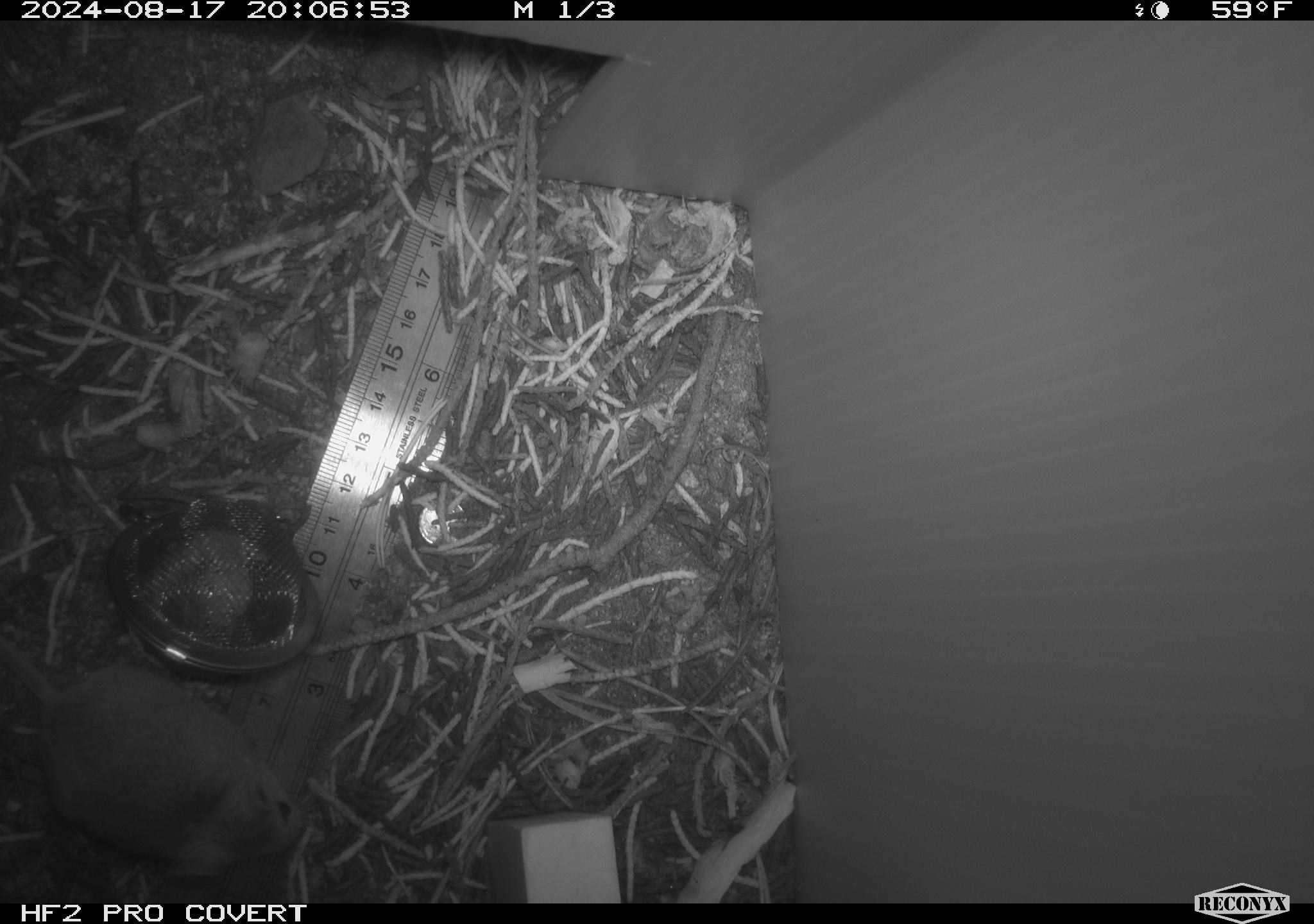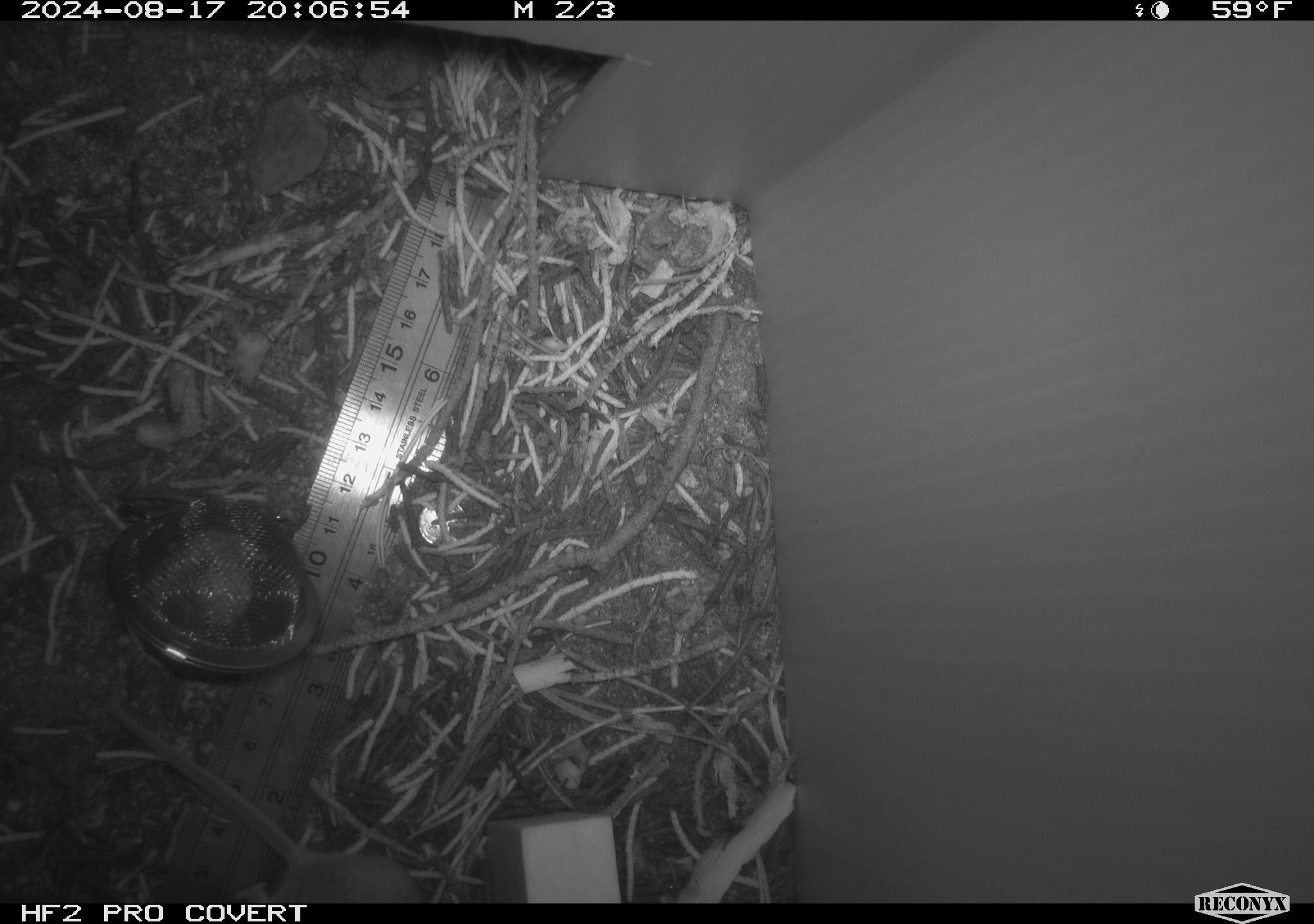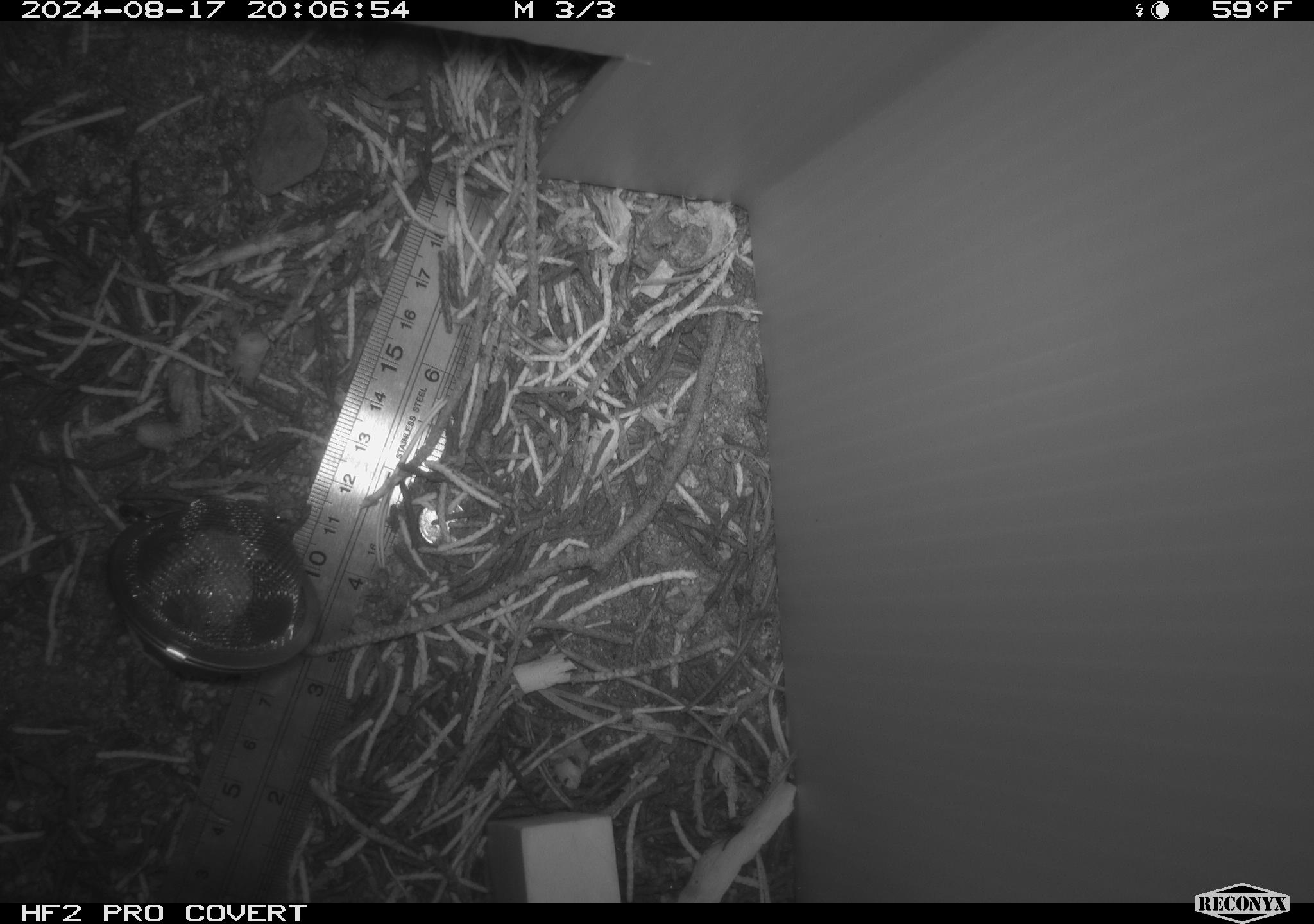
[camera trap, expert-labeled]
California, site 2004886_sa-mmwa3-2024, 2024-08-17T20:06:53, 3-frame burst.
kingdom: Animalia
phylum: Chordata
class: Mammalia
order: Rodentia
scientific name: Rodentia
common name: mouse species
Mouse species (Rodentia).